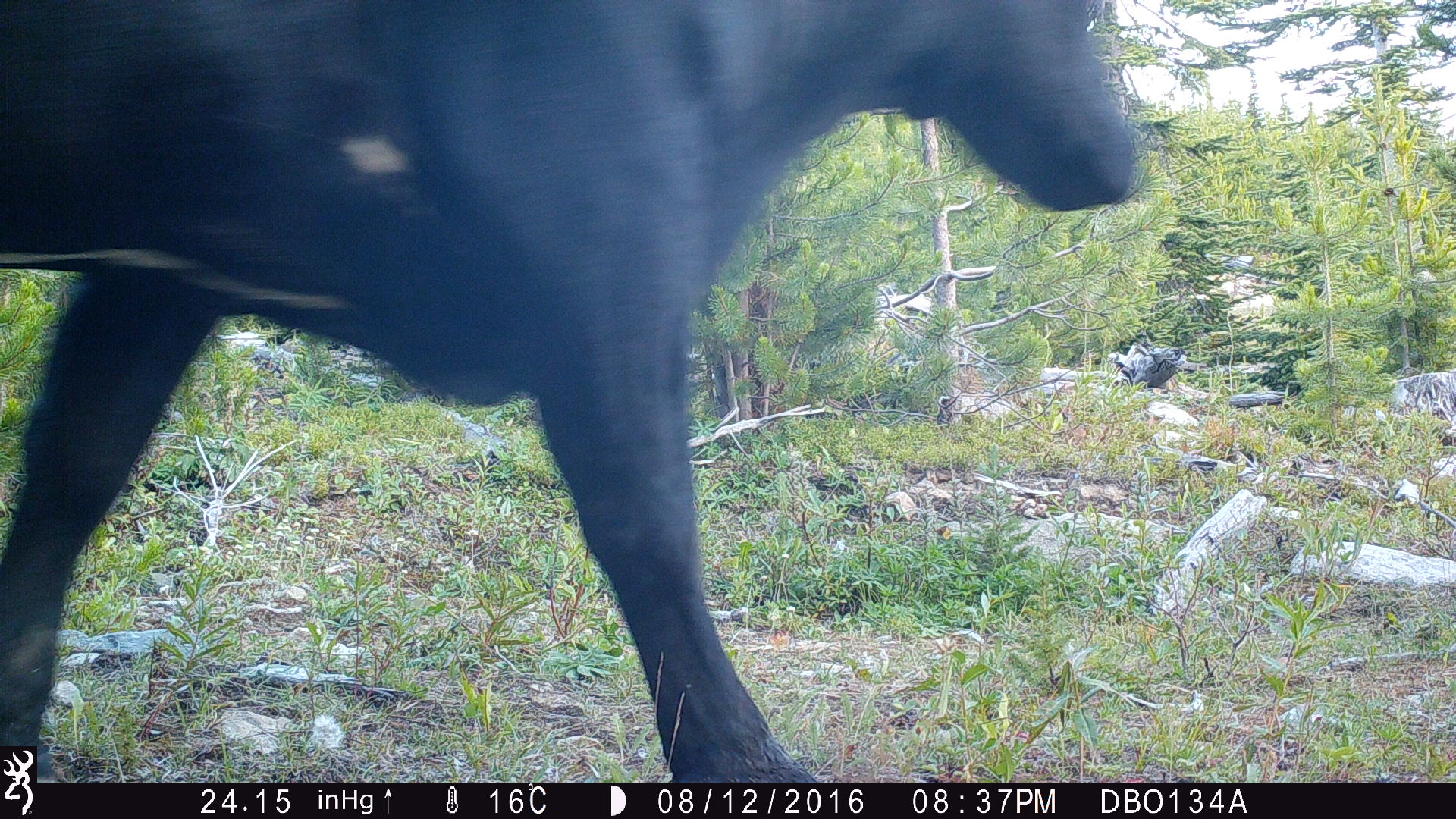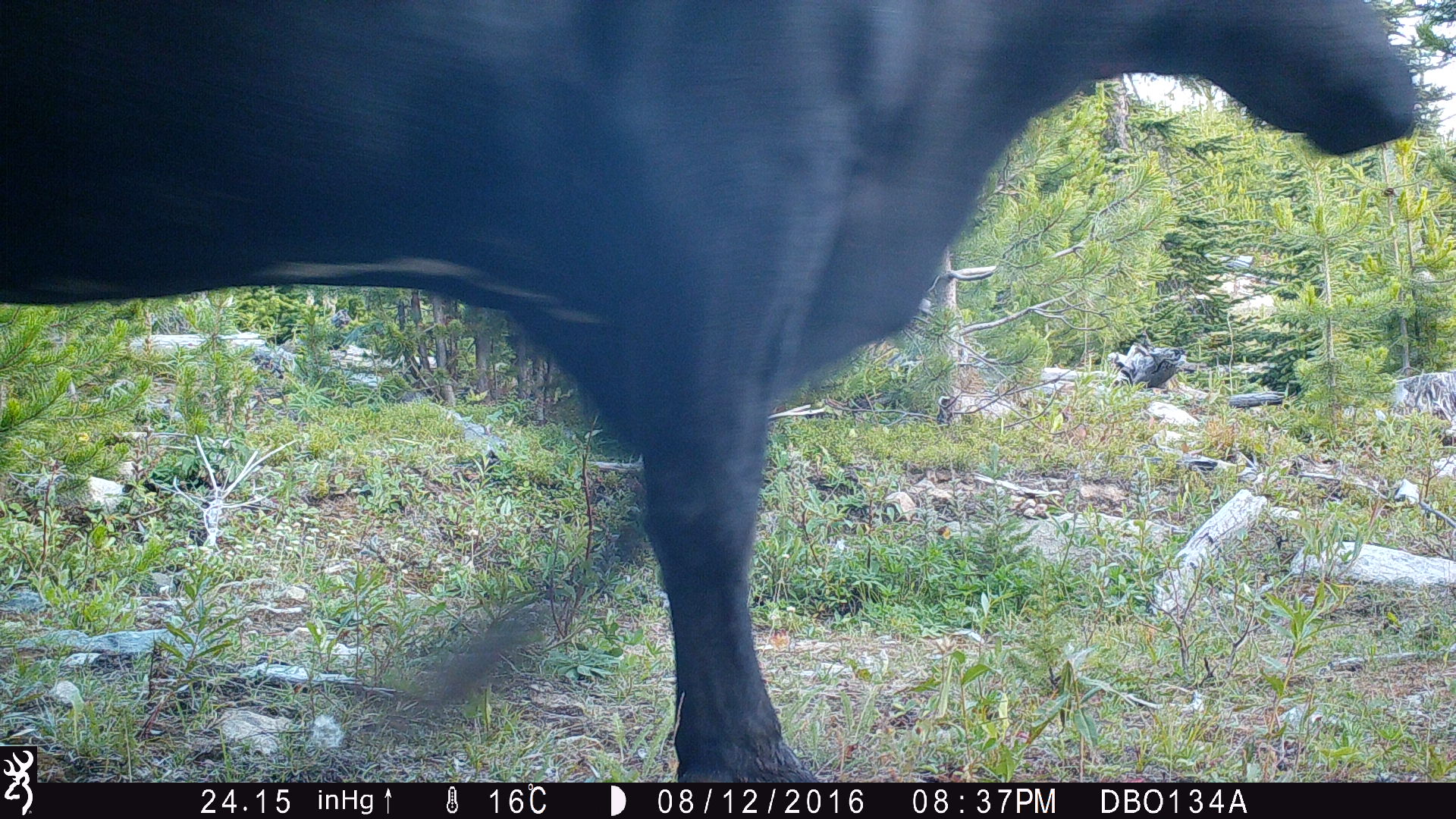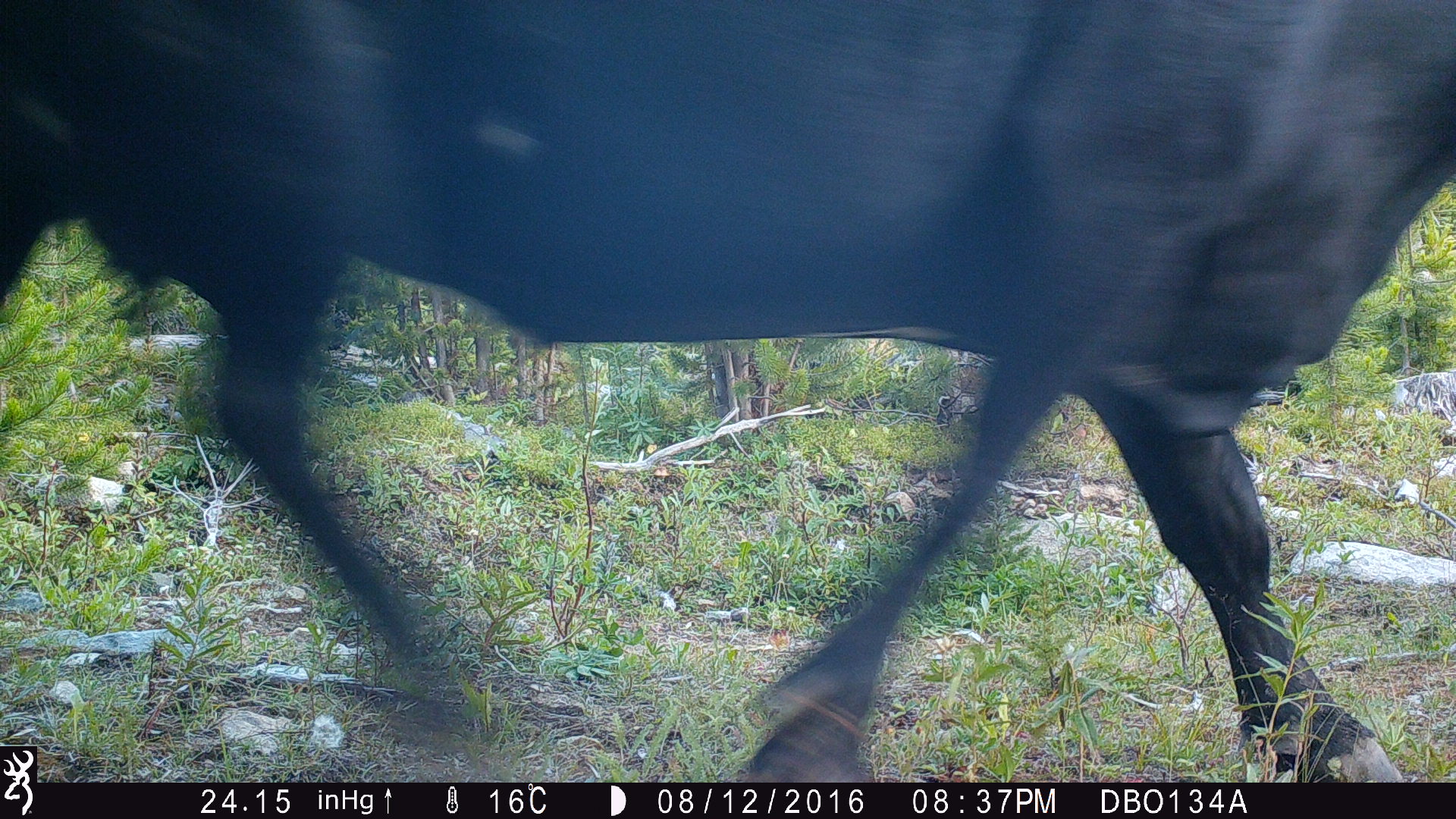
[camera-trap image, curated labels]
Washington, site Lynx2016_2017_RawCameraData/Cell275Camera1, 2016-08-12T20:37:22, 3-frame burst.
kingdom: Animalia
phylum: Chordata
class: Mammalia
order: Artiodactyla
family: Bovidae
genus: Bos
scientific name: Bos taurus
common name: domestic cattle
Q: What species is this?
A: Domestic cattle (Bos taurus).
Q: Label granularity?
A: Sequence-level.